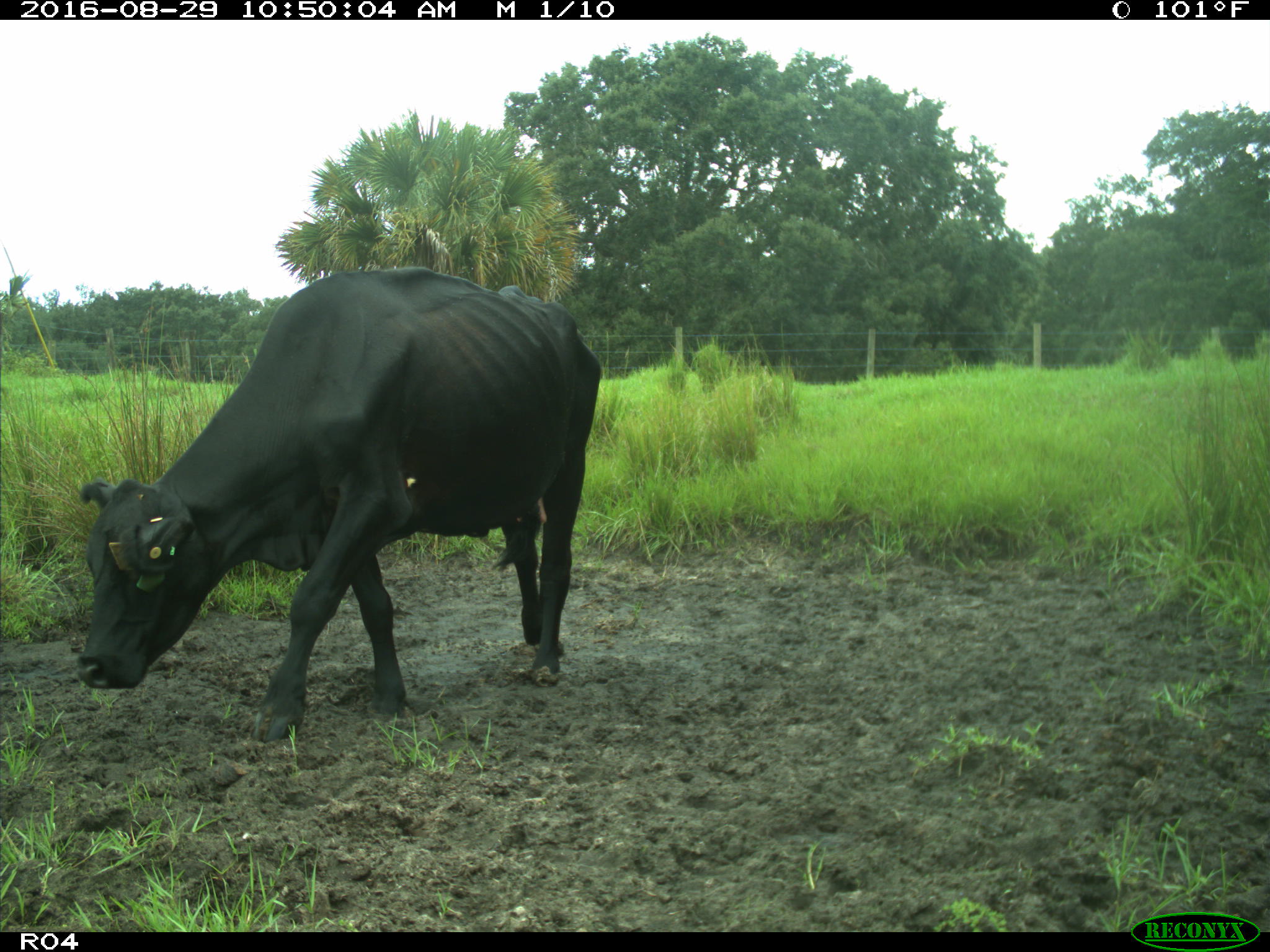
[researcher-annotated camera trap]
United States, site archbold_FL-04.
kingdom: Animalia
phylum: Chordata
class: Mammalia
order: Artiodactyla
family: Bovidae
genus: Bos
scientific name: Bos taurus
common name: domestic cow